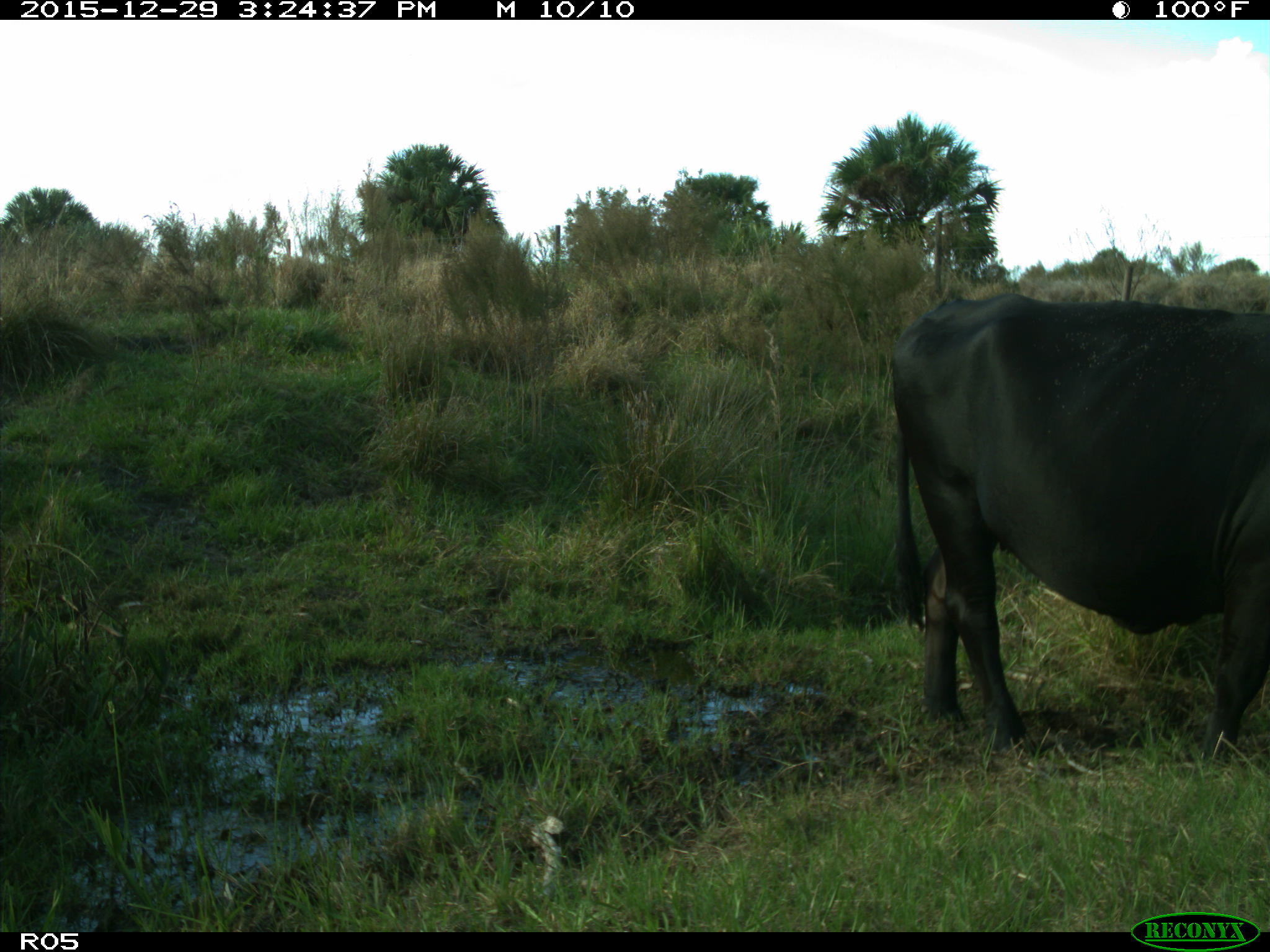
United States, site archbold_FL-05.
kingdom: Animalia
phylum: Chordata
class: Mammalia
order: Artiodactyla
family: Bovidae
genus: Bos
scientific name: Bos taurus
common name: domestic cow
Bos taurus (domestic cow).